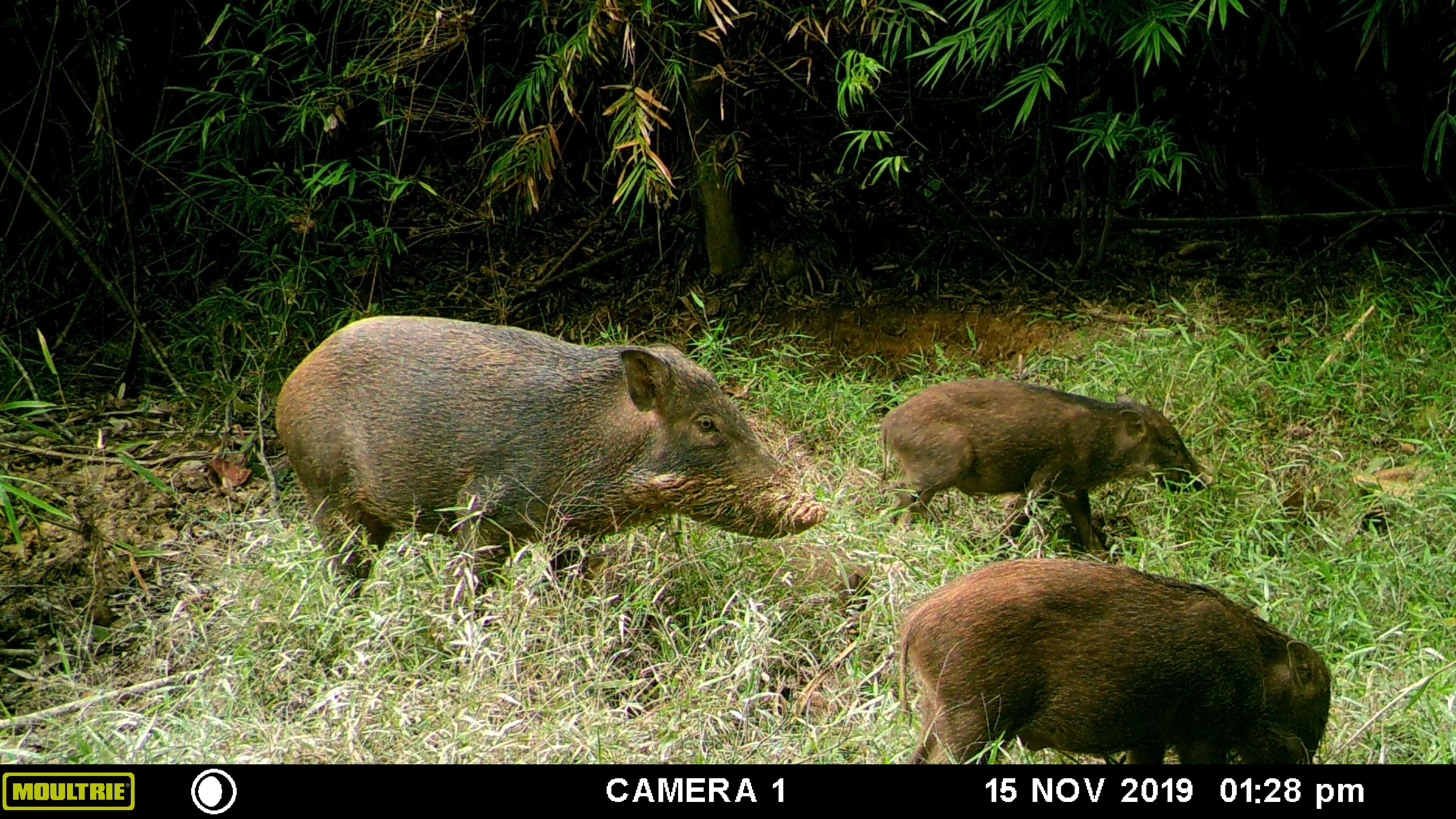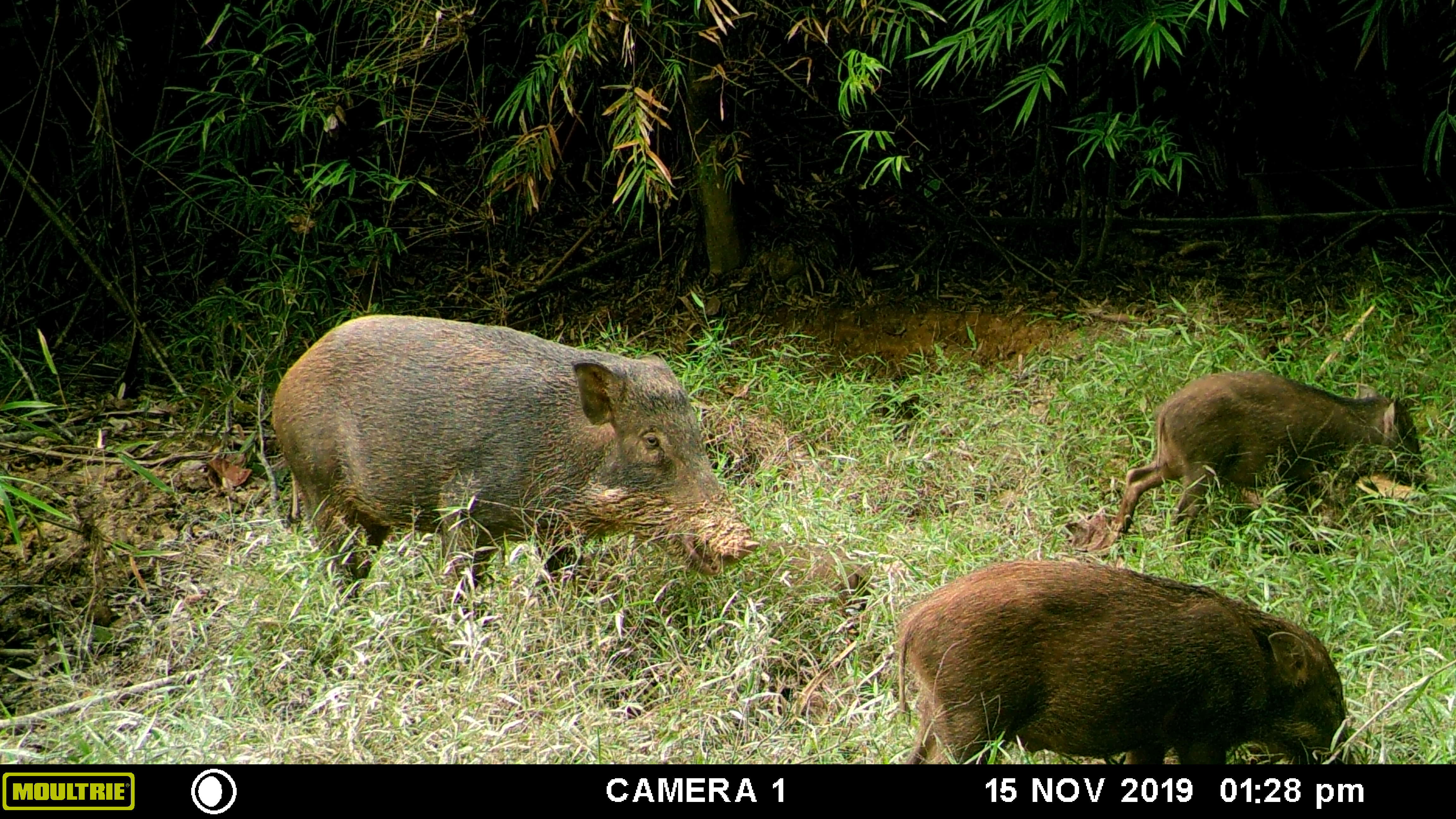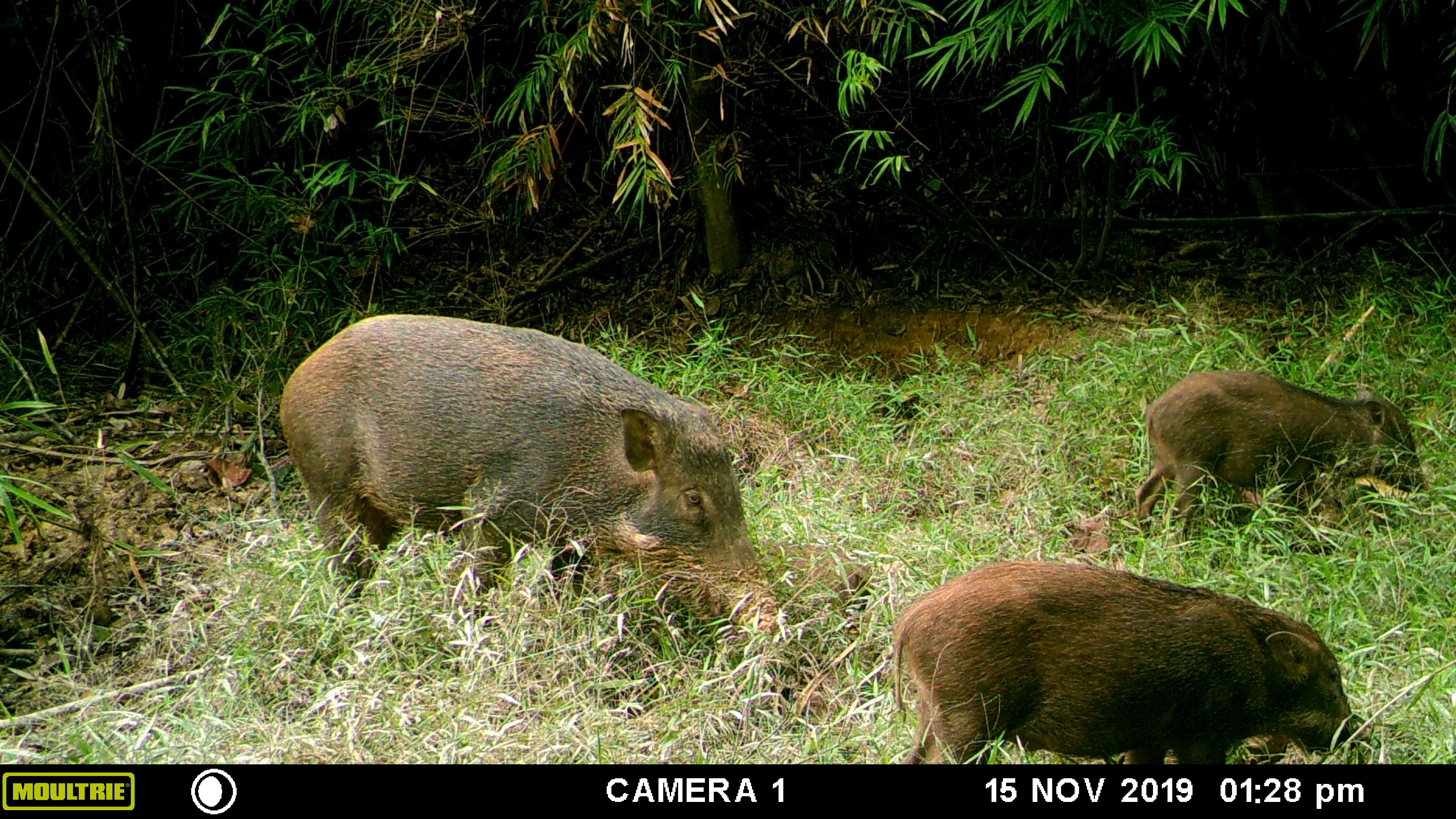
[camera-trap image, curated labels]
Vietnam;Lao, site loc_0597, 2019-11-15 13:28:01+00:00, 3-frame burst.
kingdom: Animalia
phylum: Chordata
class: Mammalia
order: Artiodactyla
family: Suidae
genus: Sus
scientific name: Sus scrofa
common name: eurasian wild pig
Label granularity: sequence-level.